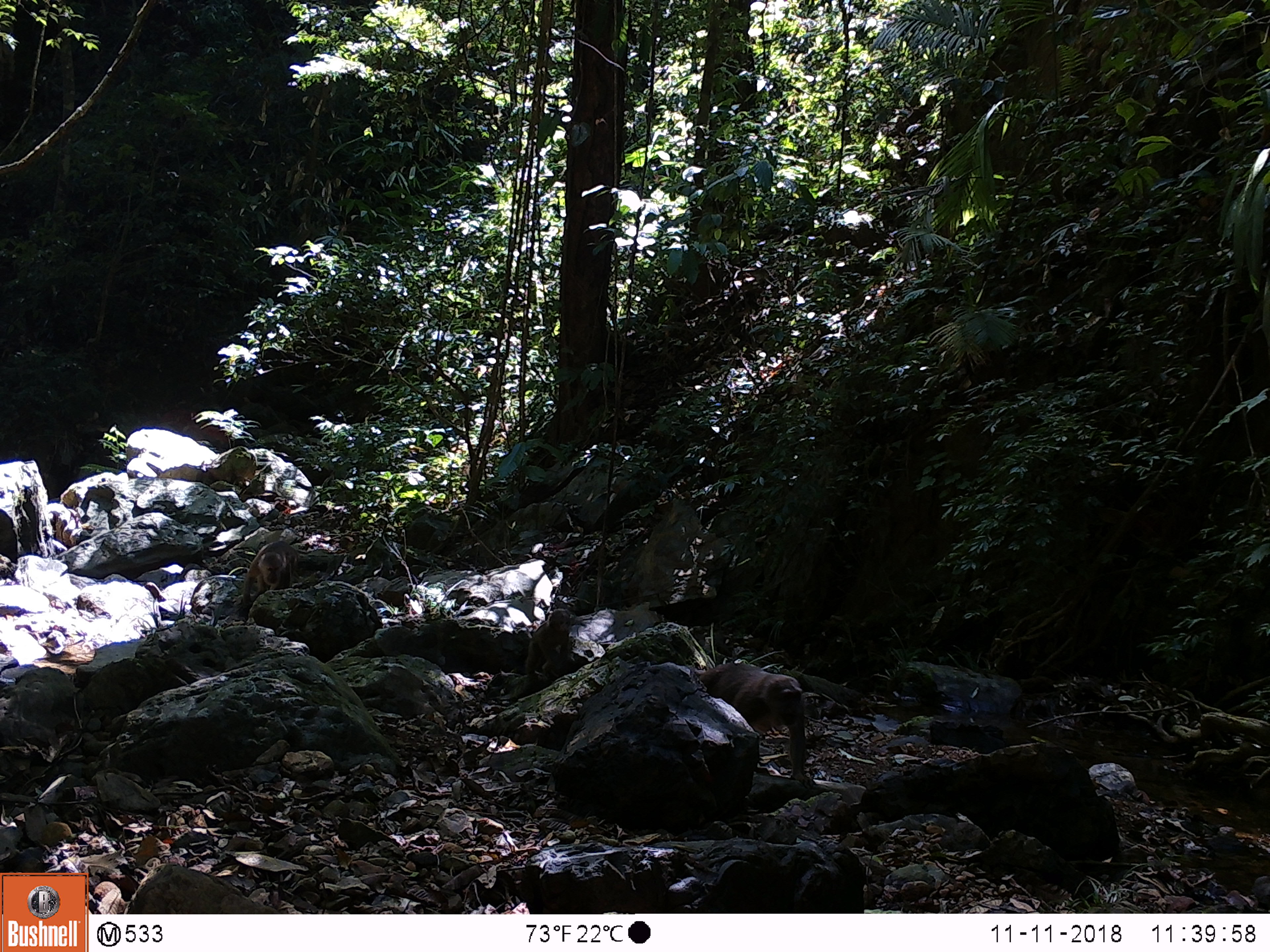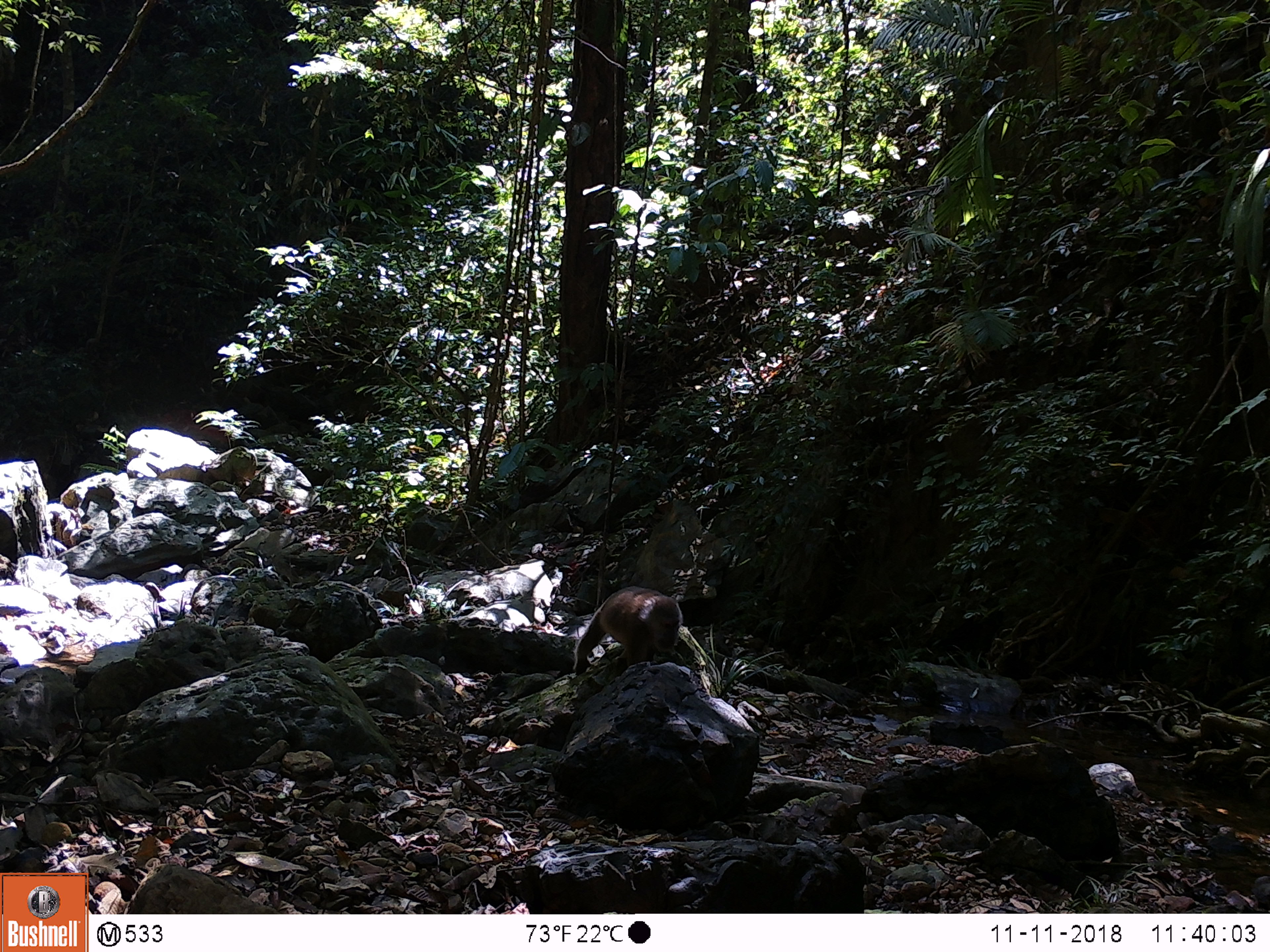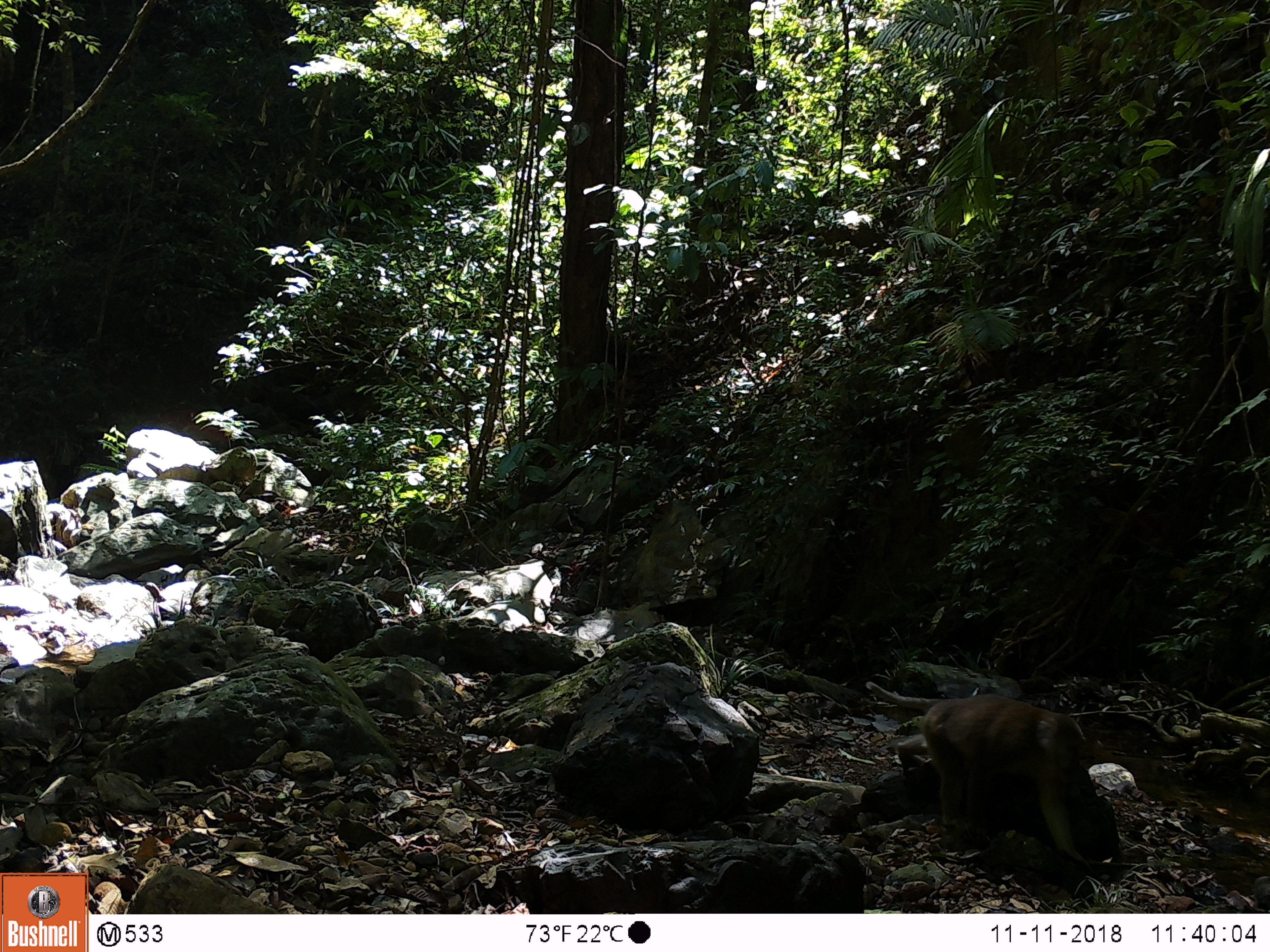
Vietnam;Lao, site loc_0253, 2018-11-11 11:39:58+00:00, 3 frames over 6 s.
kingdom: Animalia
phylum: Chordata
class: Mammalia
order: Primates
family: Cercopithecidae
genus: Macaca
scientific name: Macaca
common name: macaques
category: assam or rhesus macaque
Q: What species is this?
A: Assam or rhesus macaque (macaques) (Macaca).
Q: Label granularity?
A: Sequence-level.